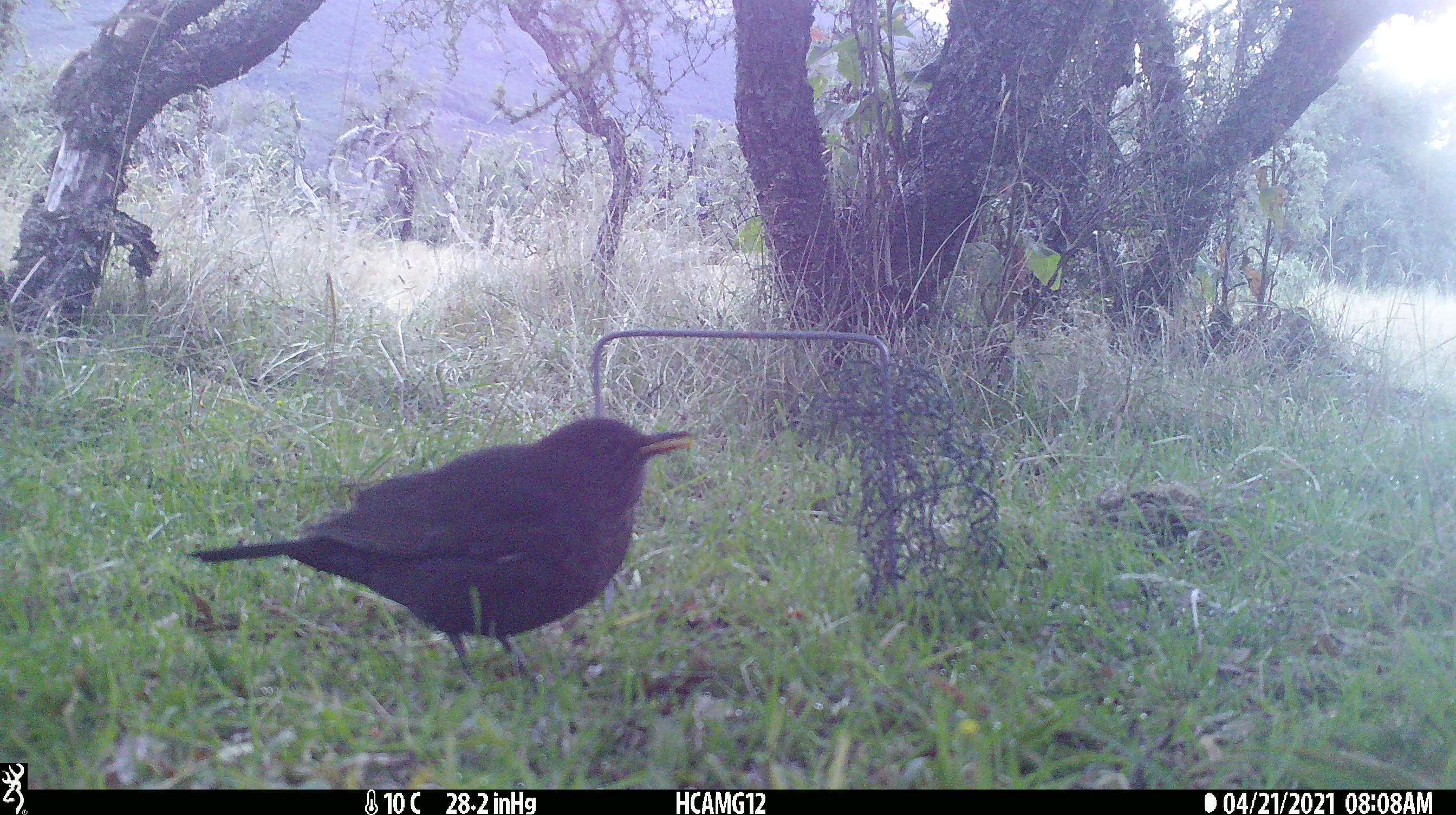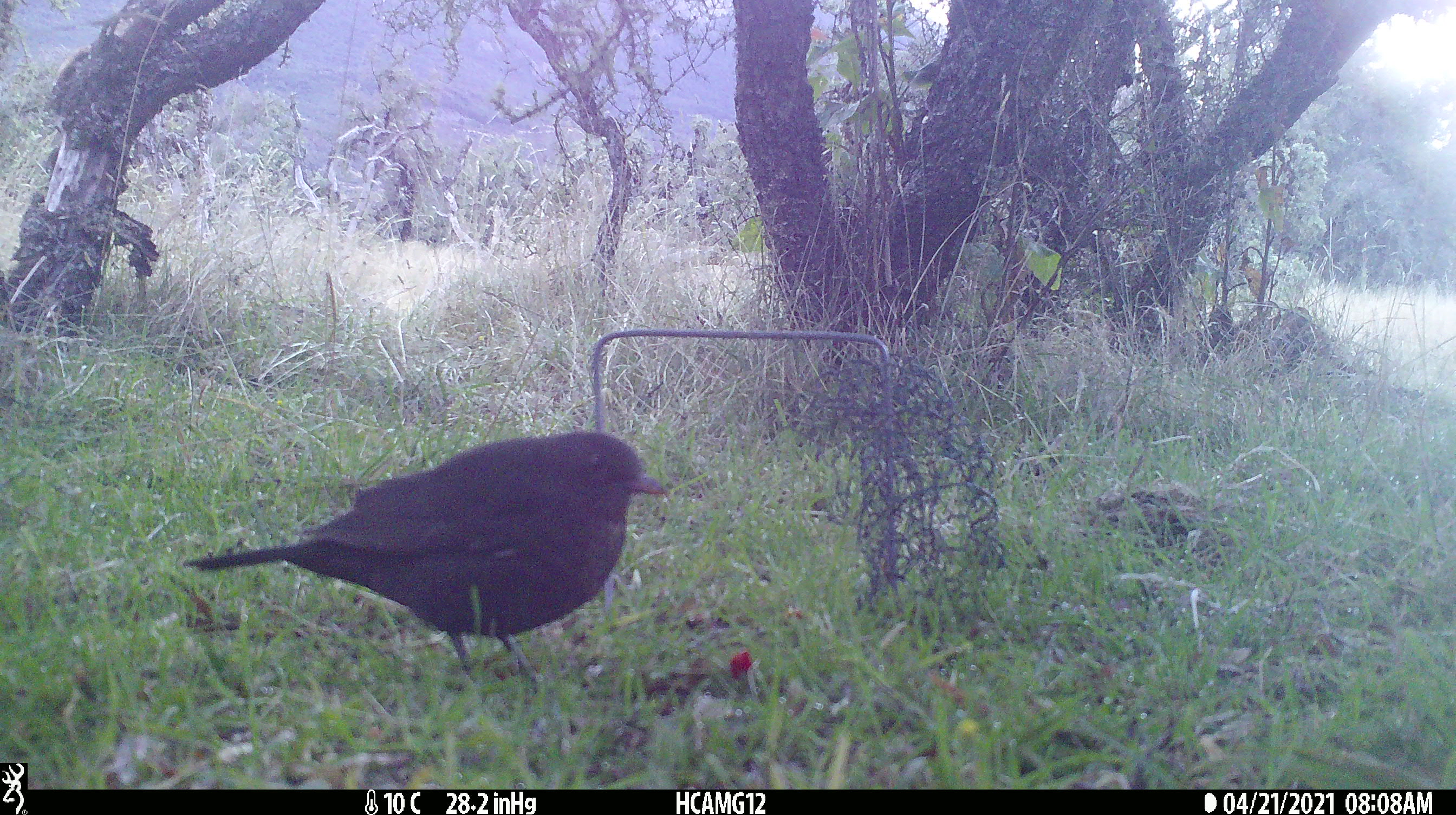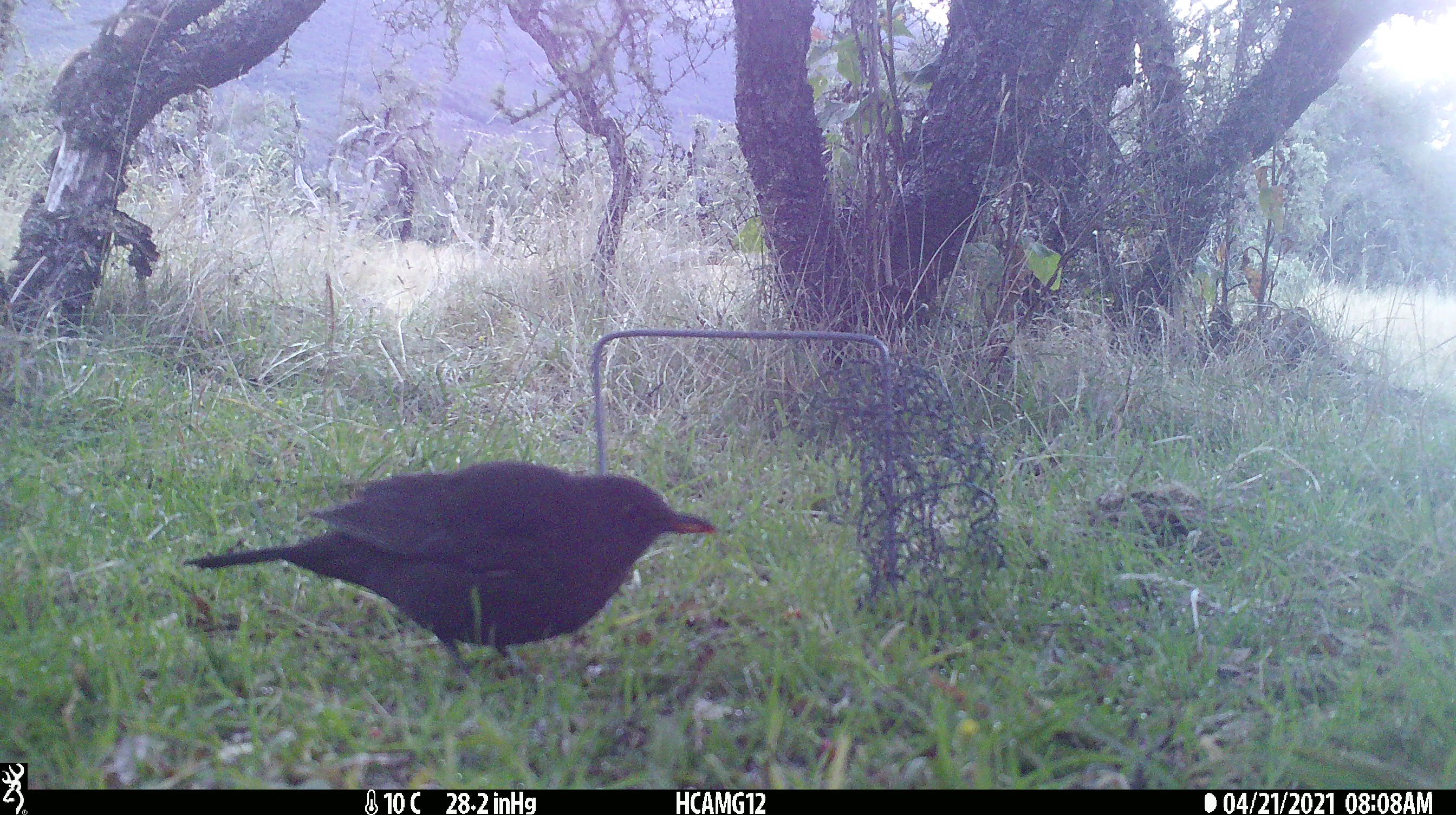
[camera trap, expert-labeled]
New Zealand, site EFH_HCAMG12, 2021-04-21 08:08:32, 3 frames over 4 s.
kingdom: Animalia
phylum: Chordata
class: Aves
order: Passeriformes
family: Turdidae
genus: Turdus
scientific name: Turdus merula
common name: eurasian blackbird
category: blackbird